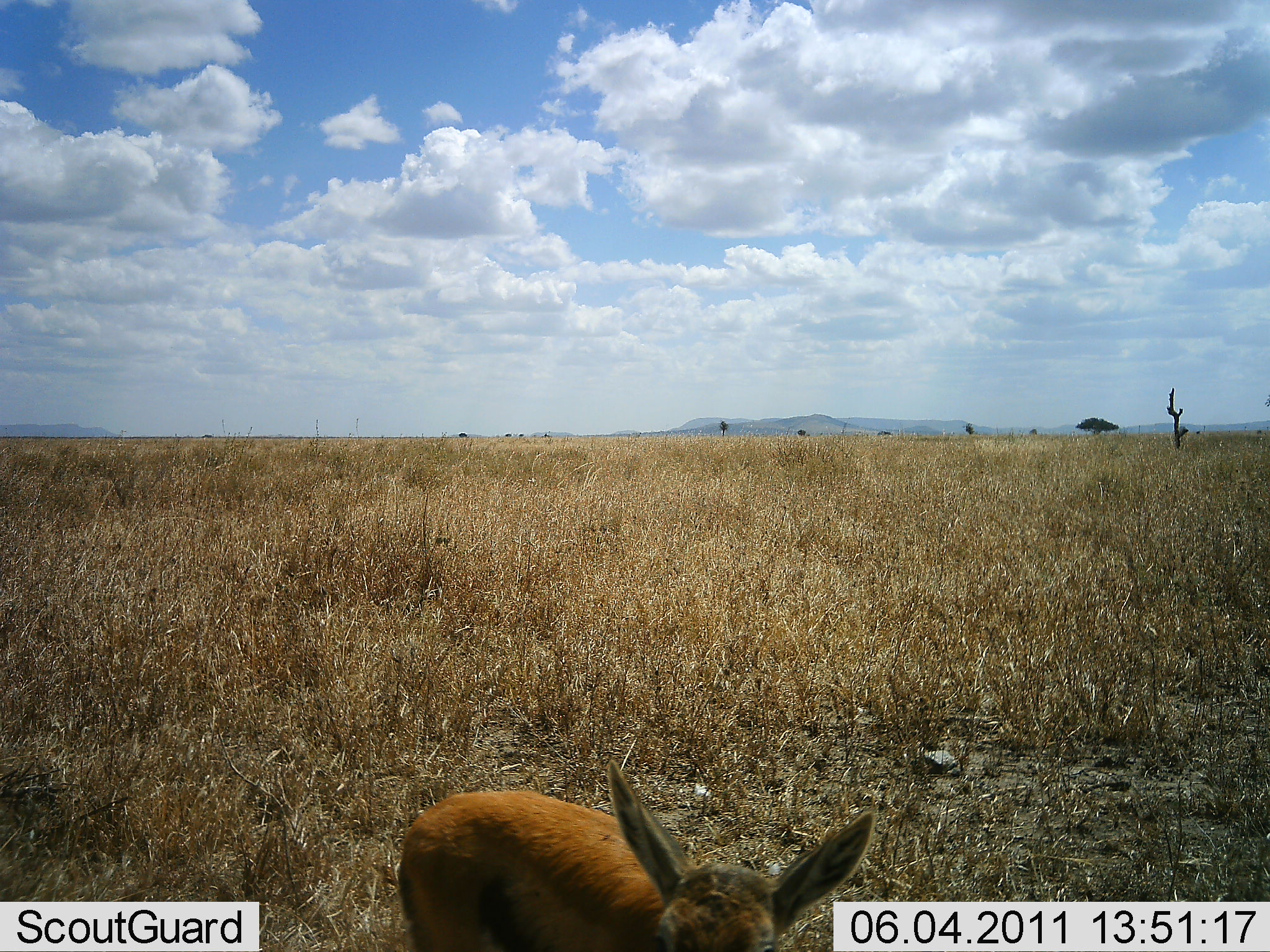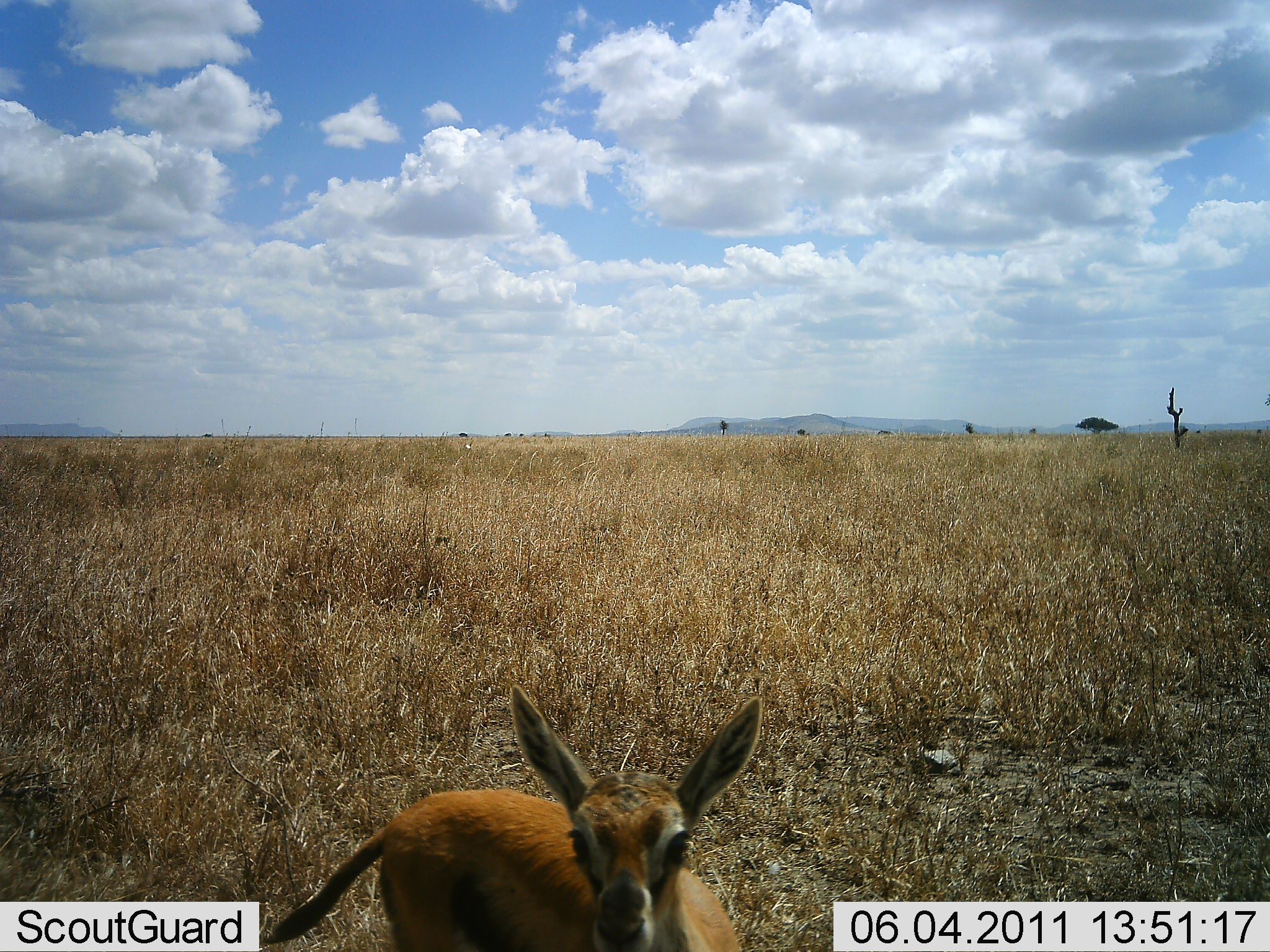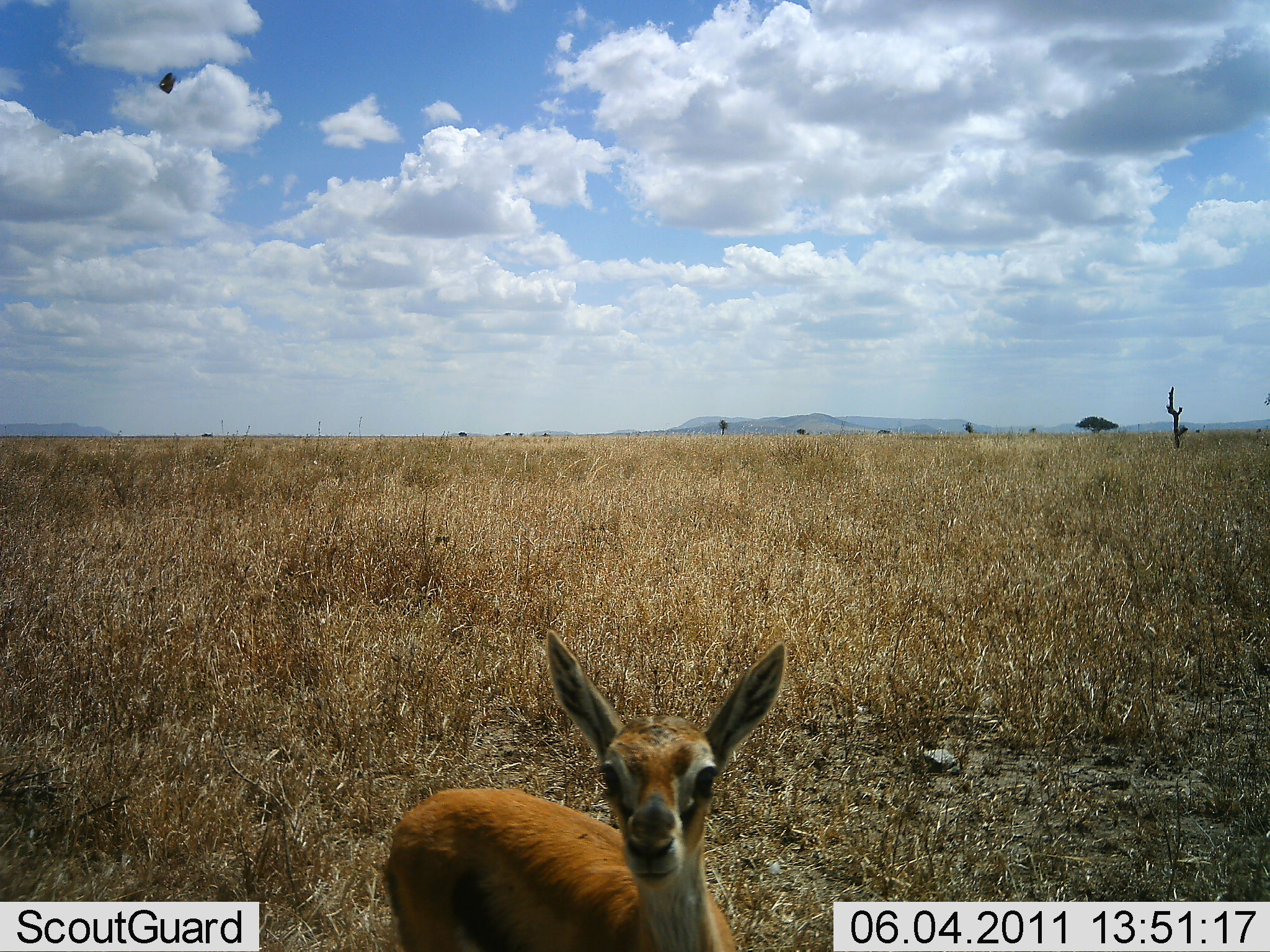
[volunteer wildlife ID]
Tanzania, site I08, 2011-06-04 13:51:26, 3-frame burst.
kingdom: Animalia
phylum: Chordata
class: Mammalia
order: Artiodactyla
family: Bovidae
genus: Eudorcas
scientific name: Eudorcas thomsonii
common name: thomson's gazelle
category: gazellethomsons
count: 1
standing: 90%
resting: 0%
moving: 0%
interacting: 10%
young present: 50%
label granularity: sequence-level